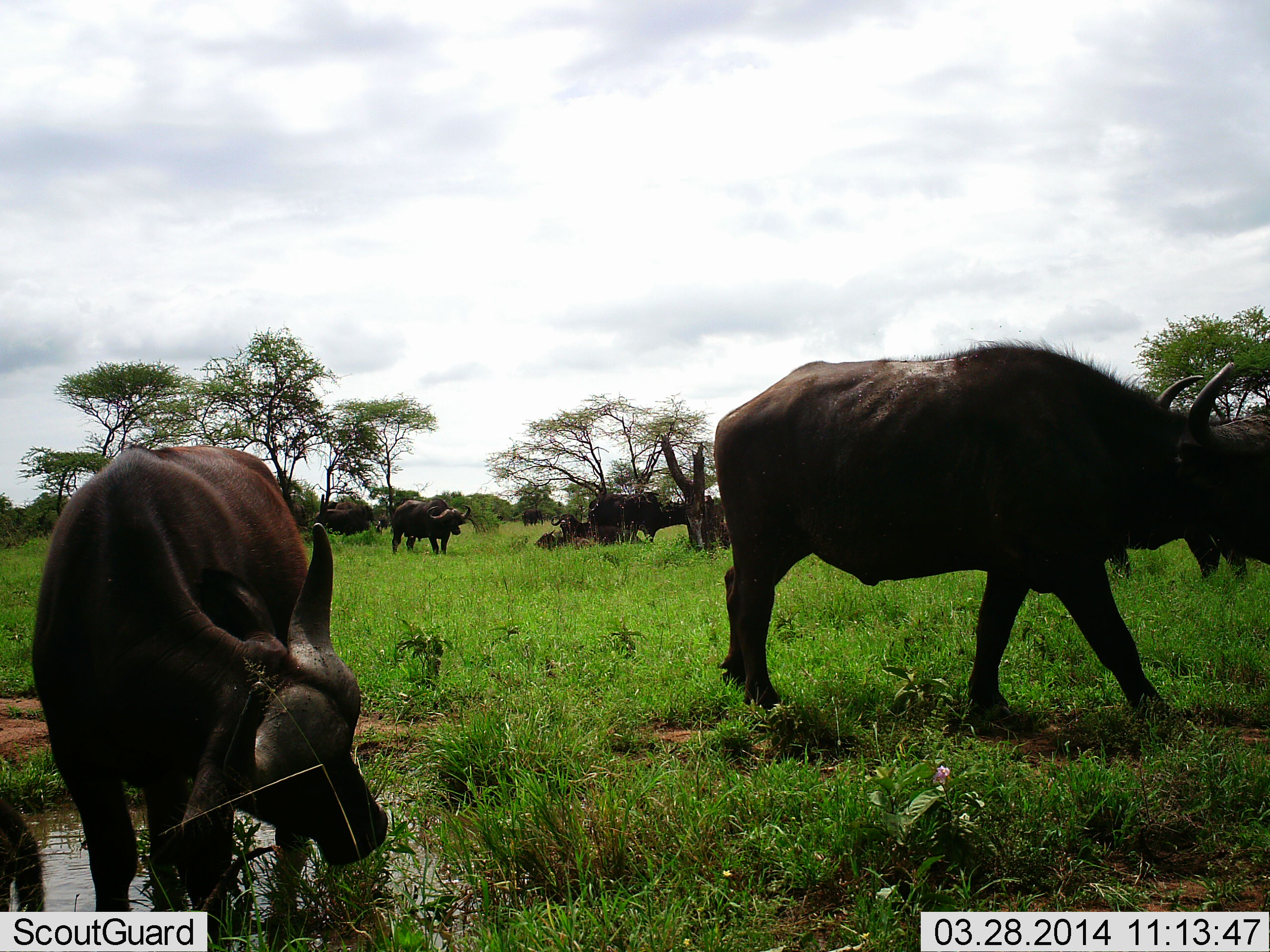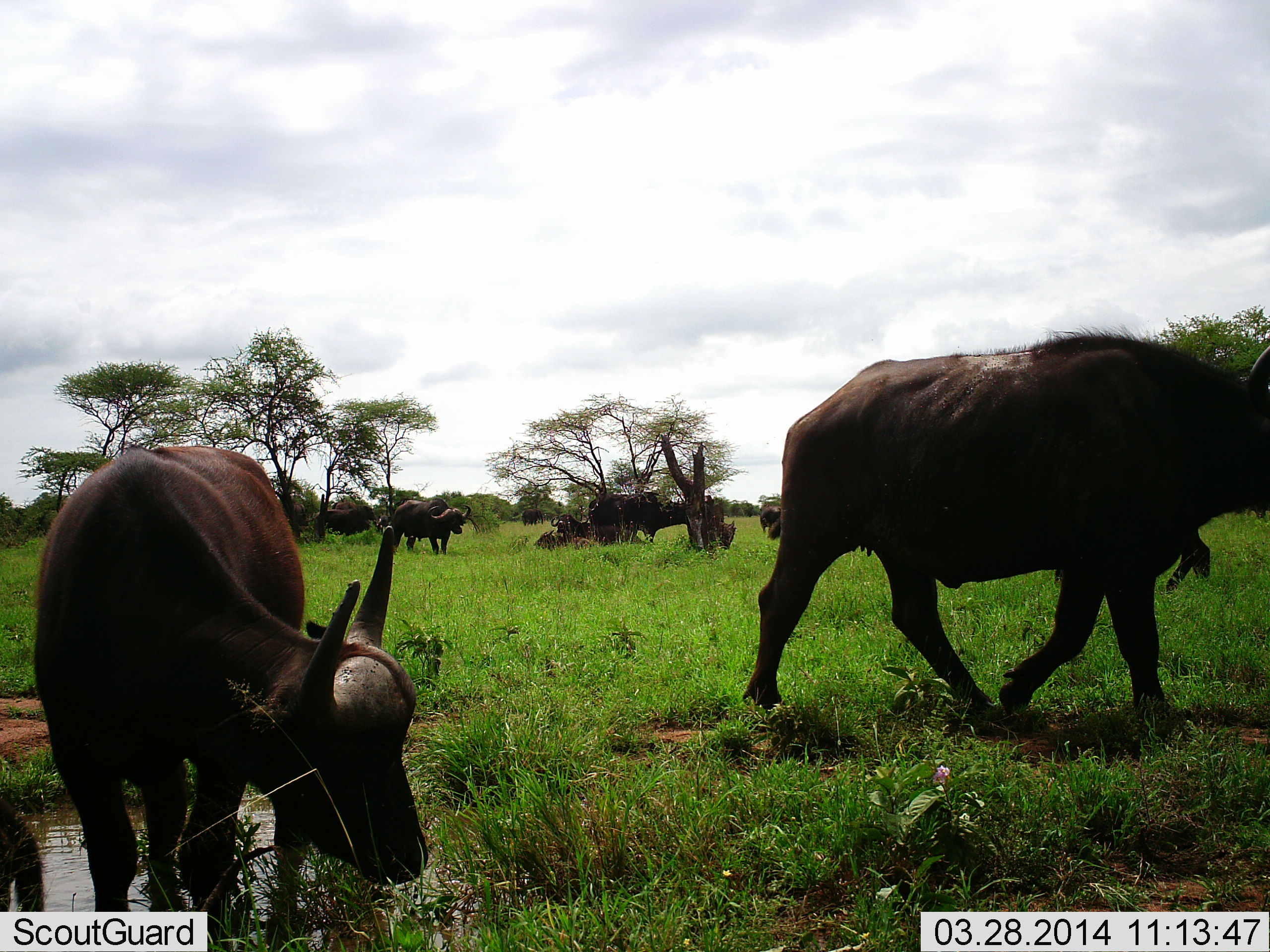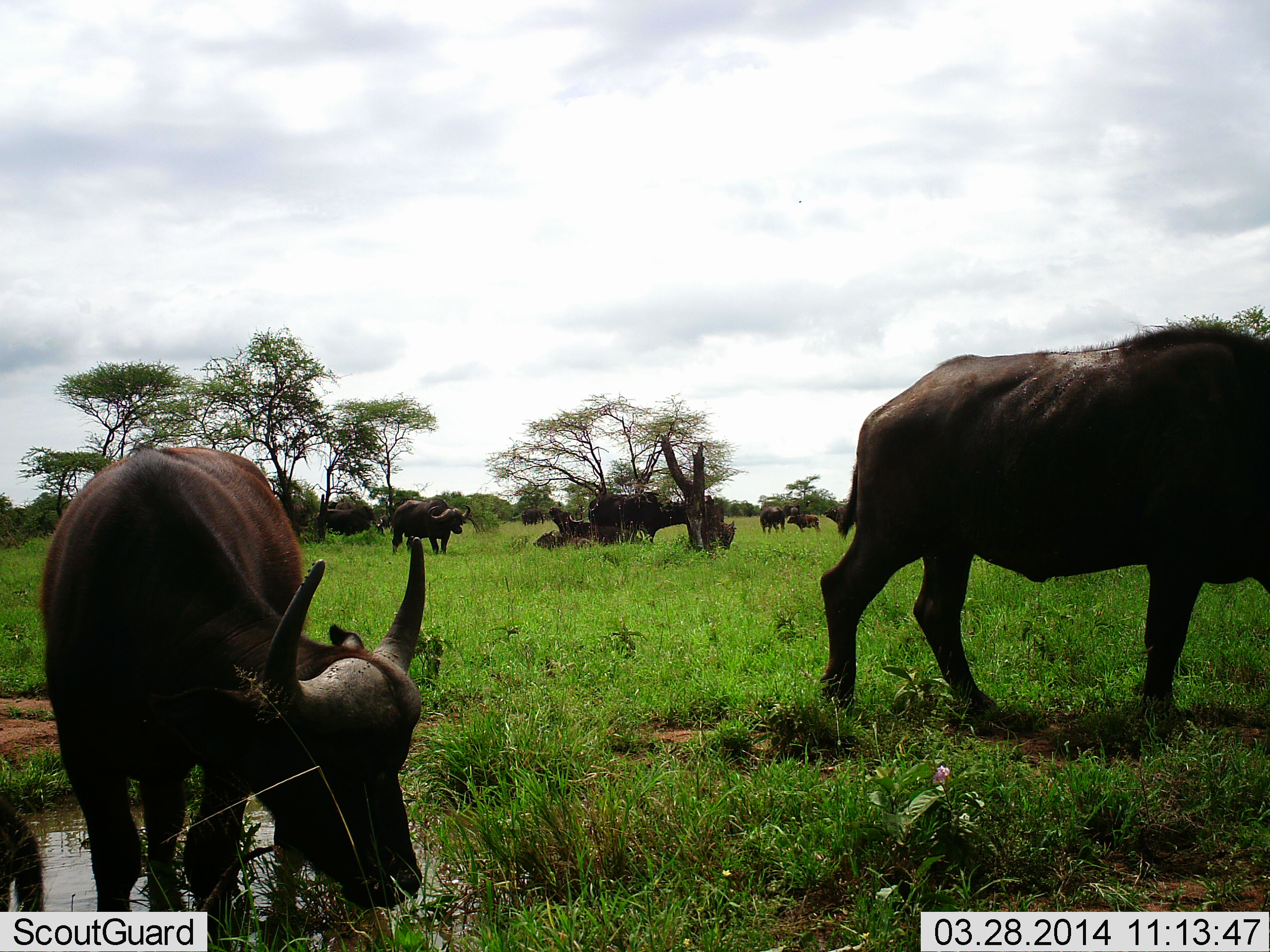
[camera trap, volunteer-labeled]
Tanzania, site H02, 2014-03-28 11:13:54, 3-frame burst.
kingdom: Animalia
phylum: Chordata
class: Mammalia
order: Artiodactyla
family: Bovidae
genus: Syncerus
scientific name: Syncerus caffer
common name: cape buffalo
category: buffalo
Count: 9.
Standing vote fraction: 69%.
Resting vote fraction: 44%.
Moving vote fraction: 75%.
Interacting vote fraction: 6%.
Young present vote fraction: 9%.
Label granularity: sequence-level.